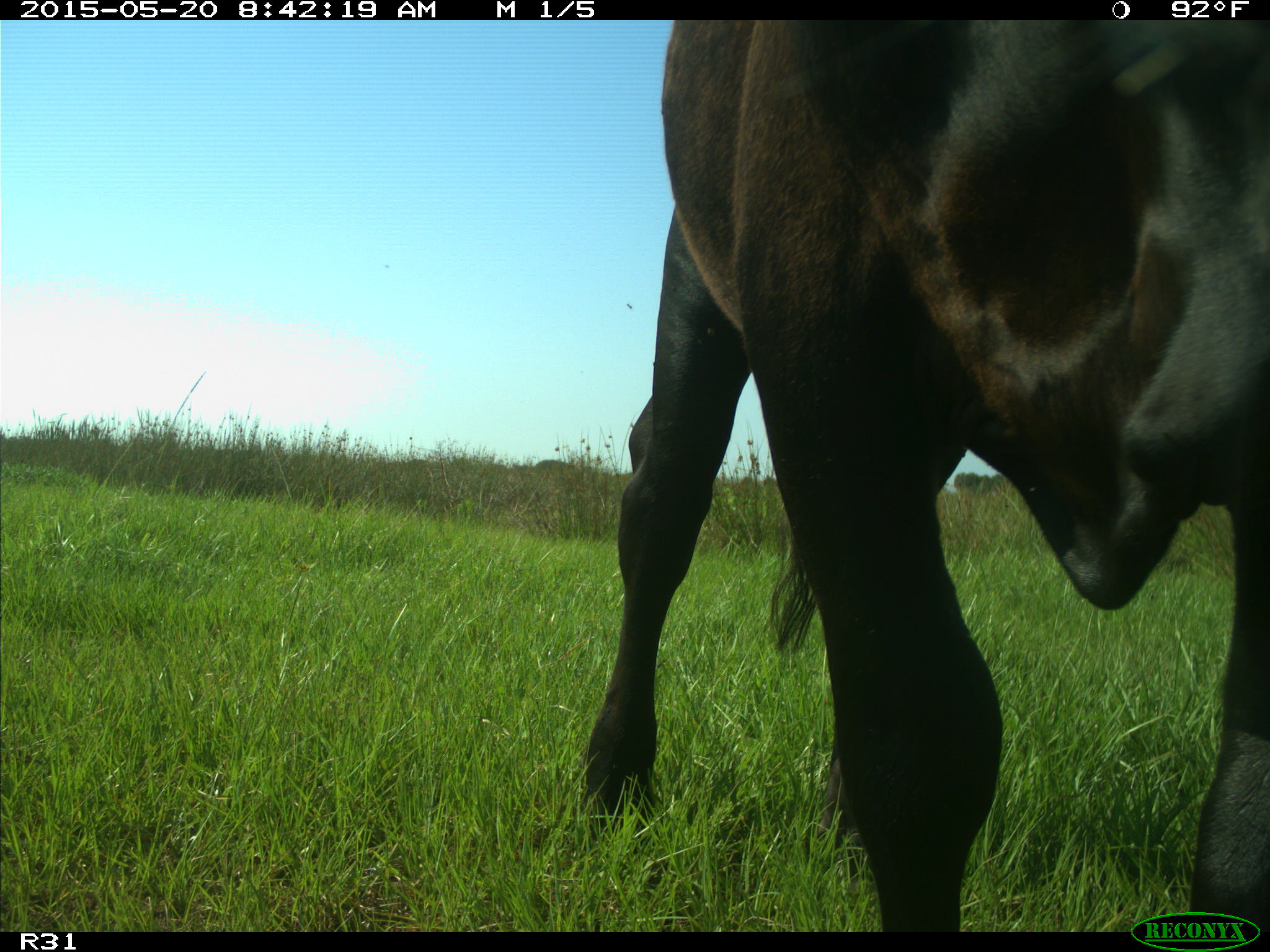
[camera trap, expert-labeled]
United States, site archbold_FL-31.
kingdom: Animalia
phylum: Chordata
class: Mammalia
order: Artiodactyla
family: Bovidae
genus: Bos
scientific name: Bos taurus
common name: domestic cow